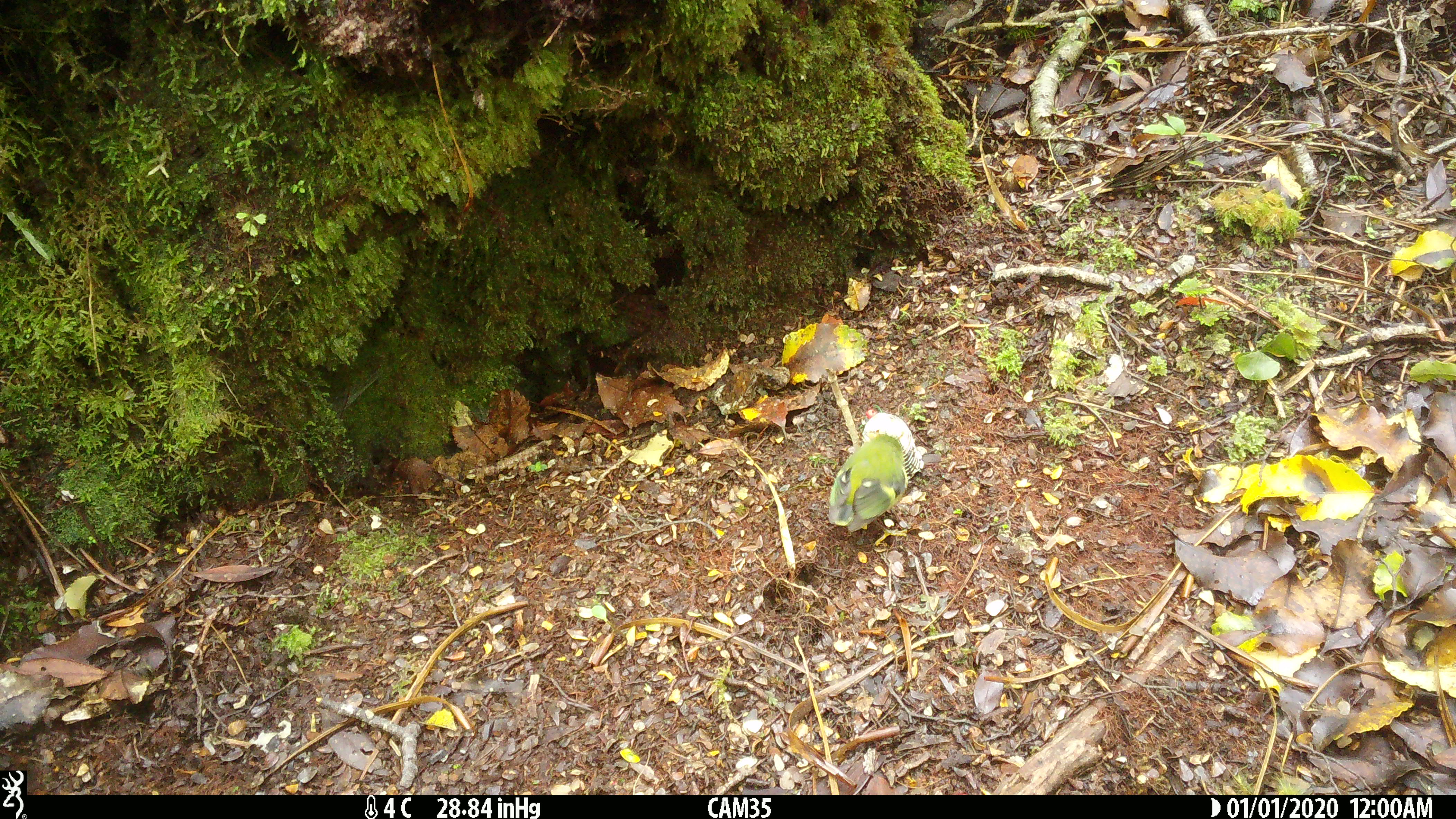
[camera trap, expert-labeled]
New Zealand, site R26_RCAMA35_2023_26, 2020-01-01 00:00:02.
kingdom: Animalia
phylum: Chordata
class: Aves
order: Passeriformes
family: Acanthisittidae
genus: Acanthisitta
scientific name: Acanthisitta chloris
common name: rifleman